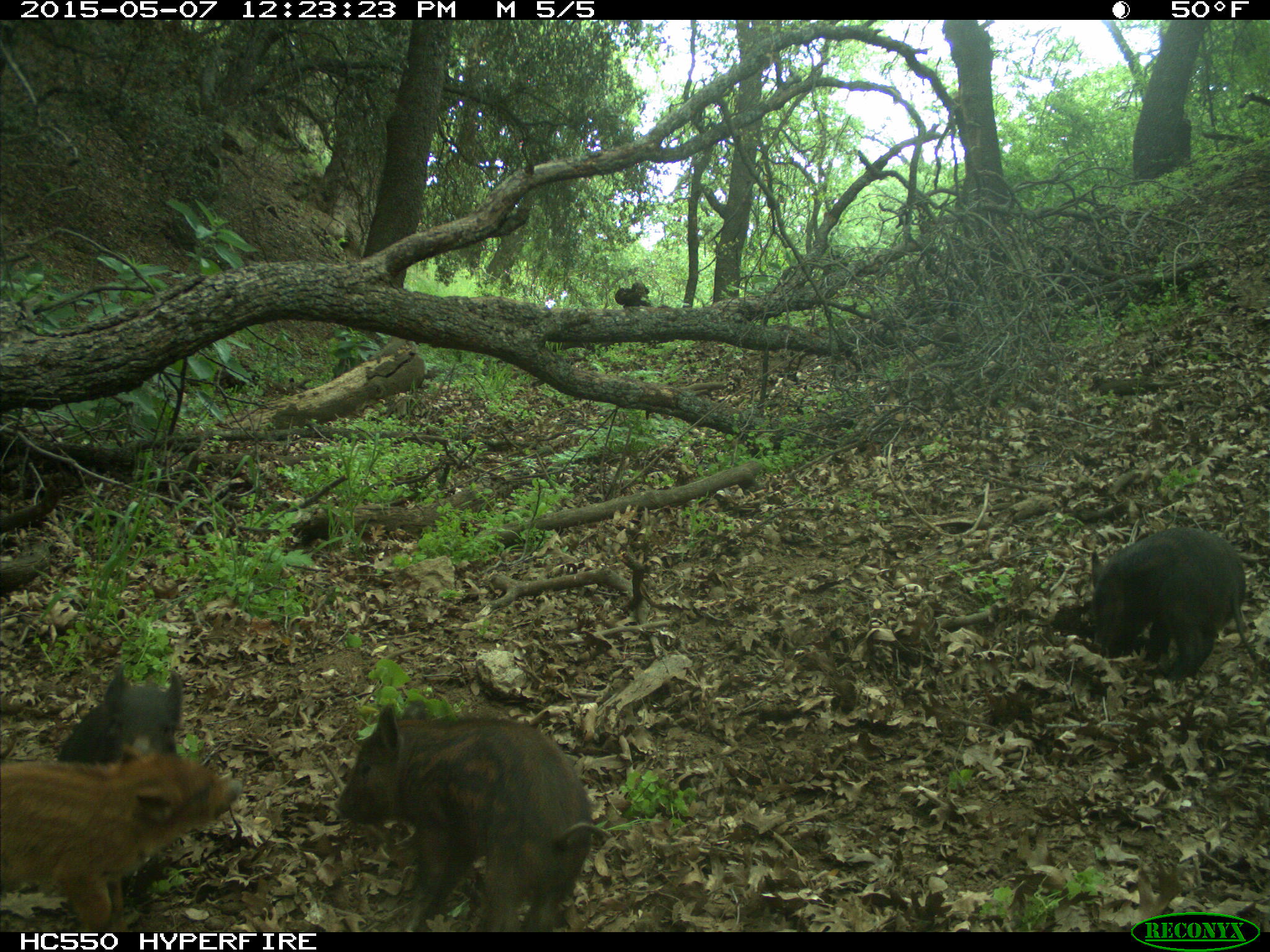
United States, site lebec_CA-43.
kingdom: Animalia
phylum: Chordata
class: Mammalia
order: Artiodactyla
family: Suidae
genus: Sus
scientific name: Sus scrofa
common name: wild boar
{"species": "Sus scrofa (wild boar)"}